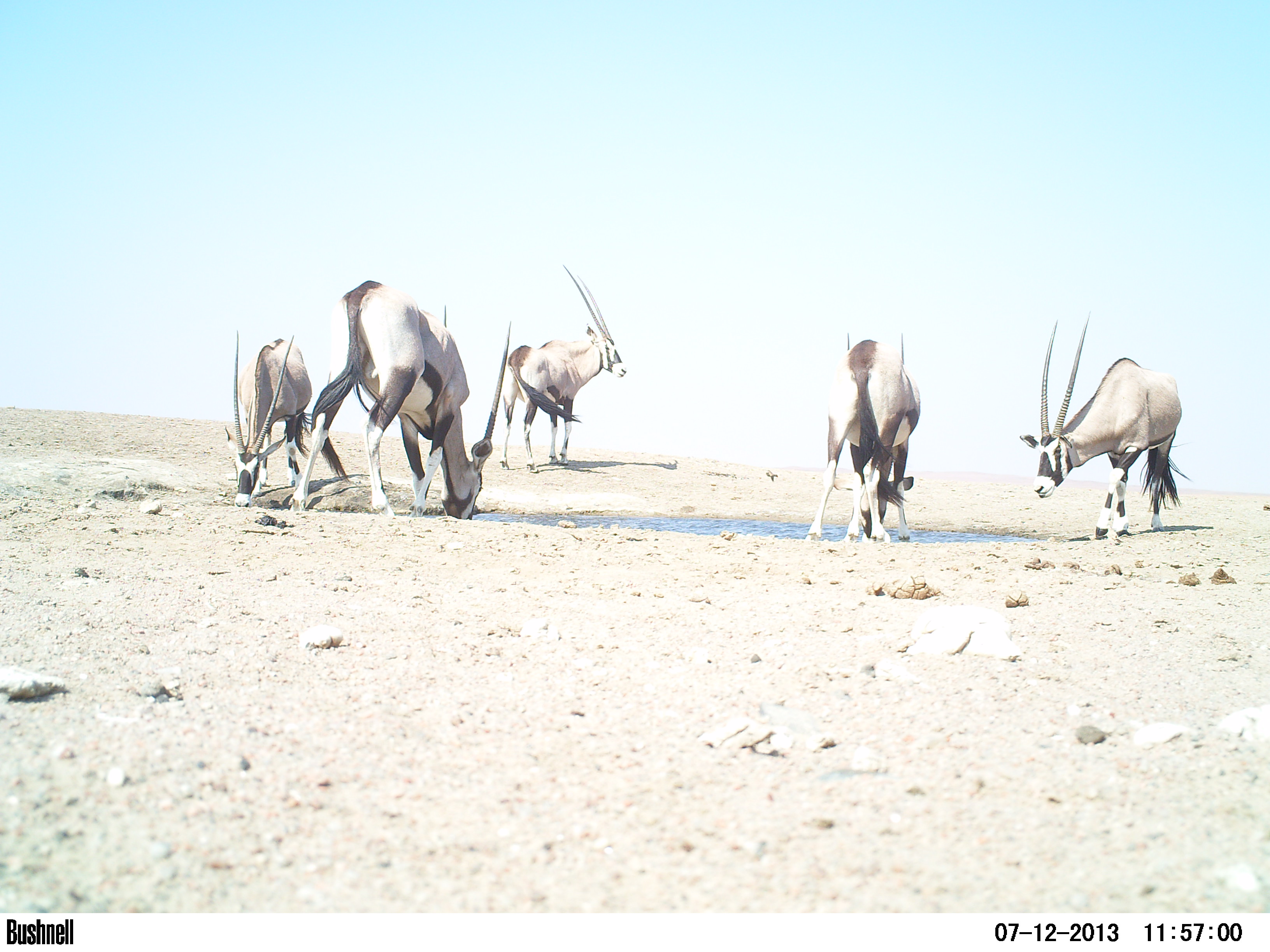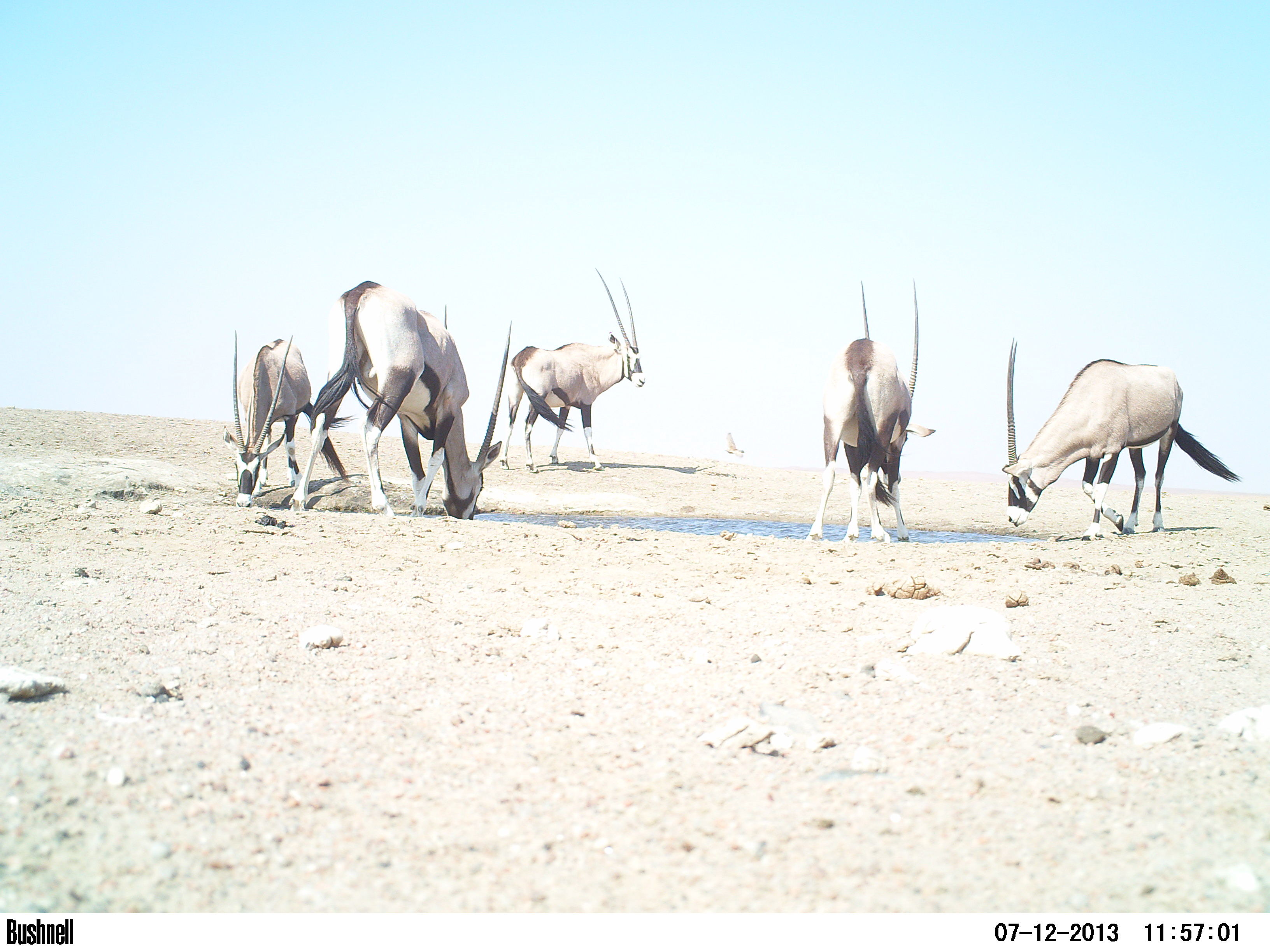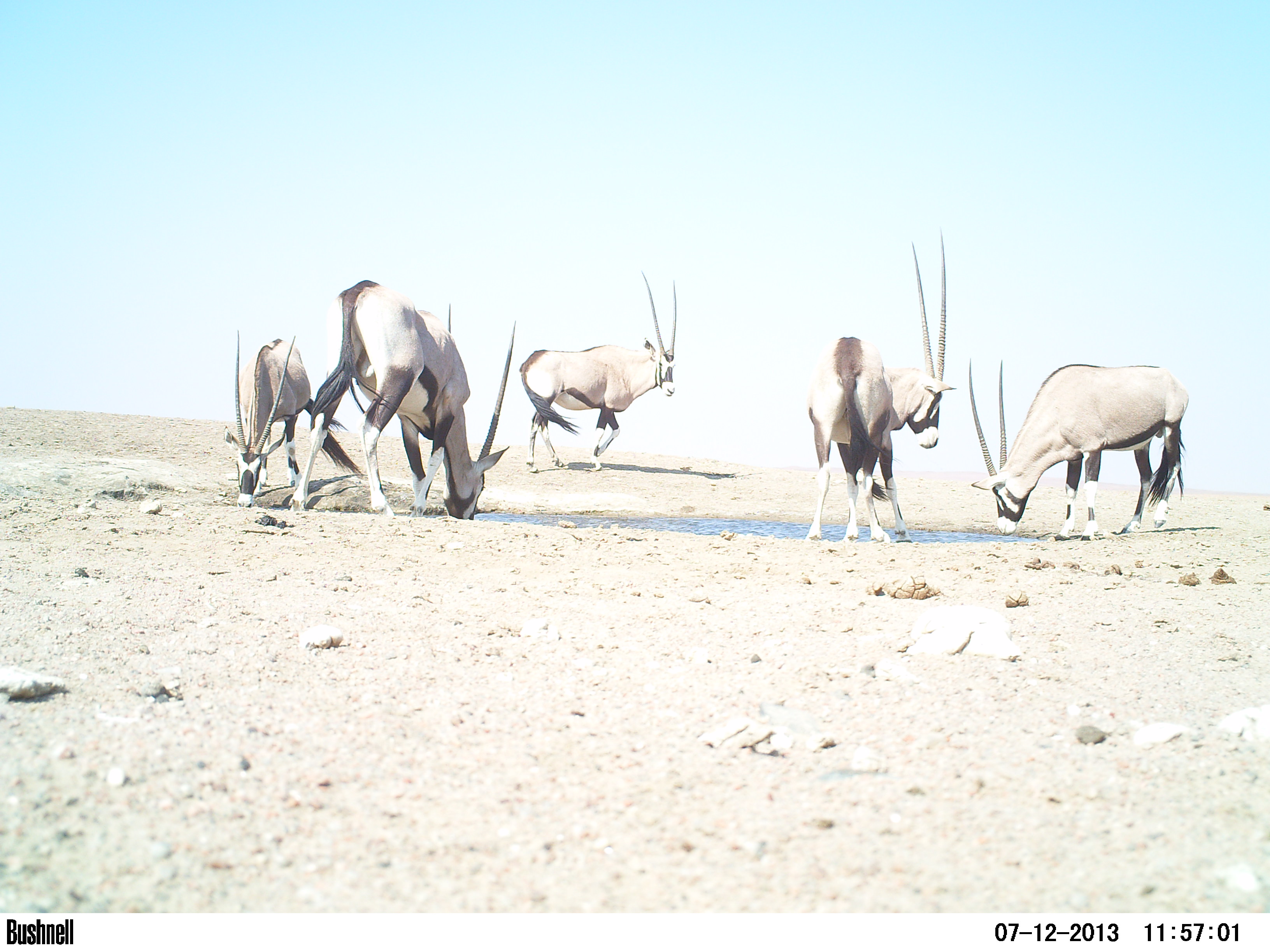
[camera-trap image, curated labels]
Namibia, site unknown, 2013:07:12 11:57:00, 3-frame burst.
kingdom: Animalia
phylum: Chordata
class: Mammalia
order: Artiodactyla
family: Bovidae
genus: Oryx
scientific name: Oryx gazella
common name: gemsbok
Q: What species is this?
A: Oryx gazella (gemsbok).